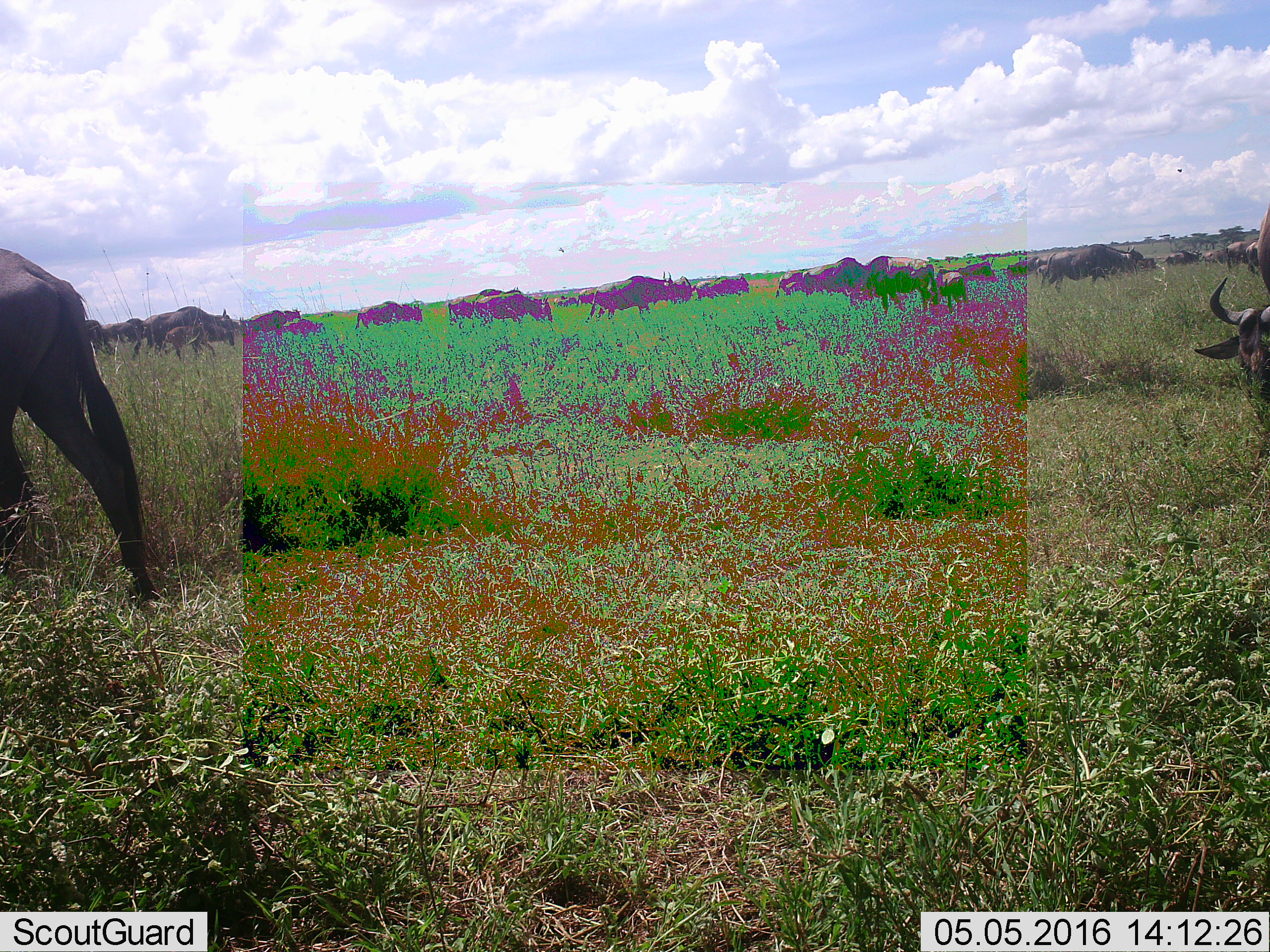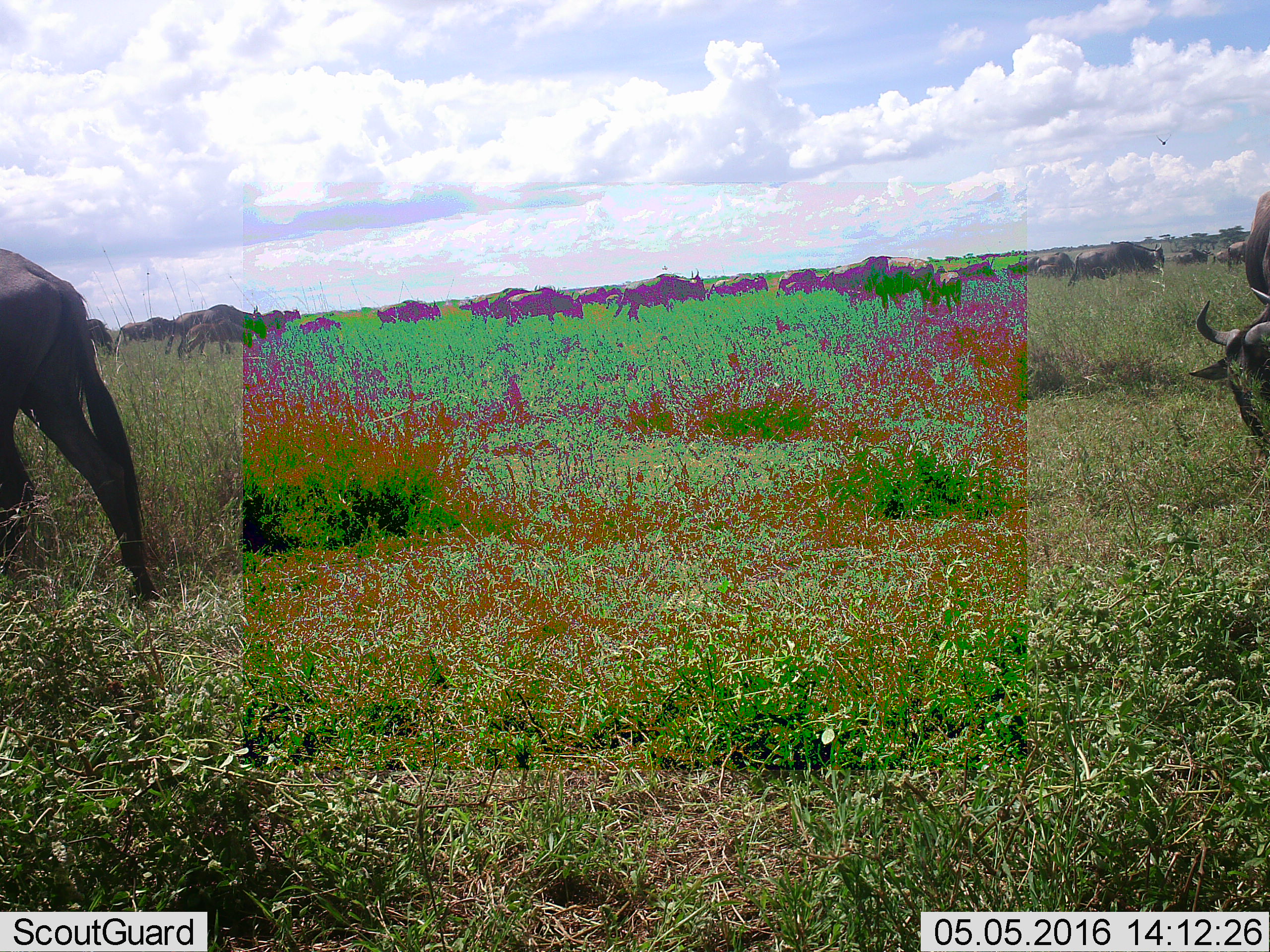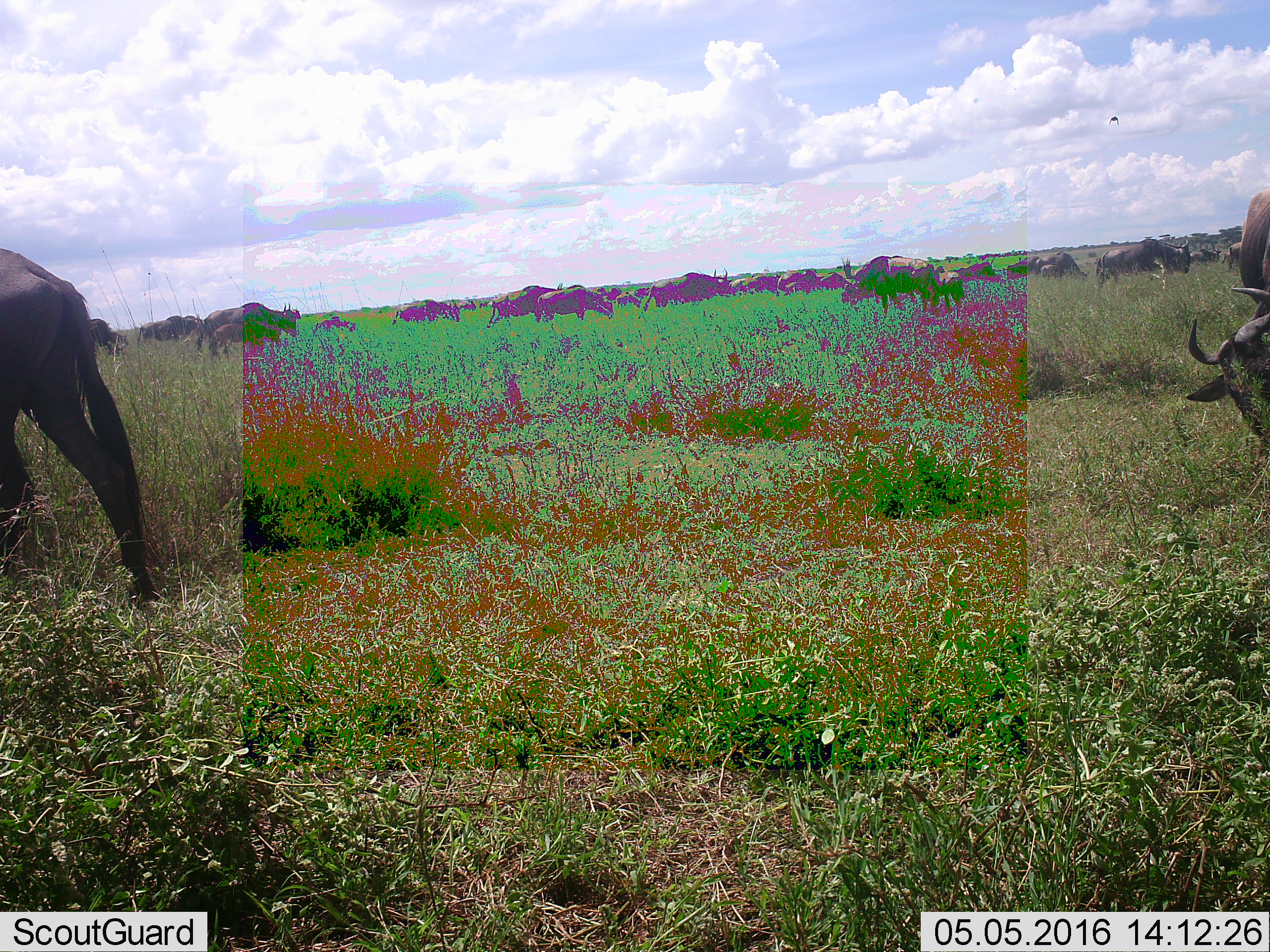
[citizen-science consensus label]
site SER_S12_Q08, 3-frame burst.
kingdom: Animalia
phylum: Chordata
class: Mammalia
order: Artiodactyla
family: Bovidae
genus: Connochaetes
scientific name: Connochaetes taurinus taurinus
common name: blue wildebeest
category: wildebeestblue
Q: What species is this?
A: Wildebeestblue (blue wildebeest) (Connochaetes taurinus taurinus).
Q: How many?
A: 11-50.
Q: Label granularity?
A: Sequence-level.